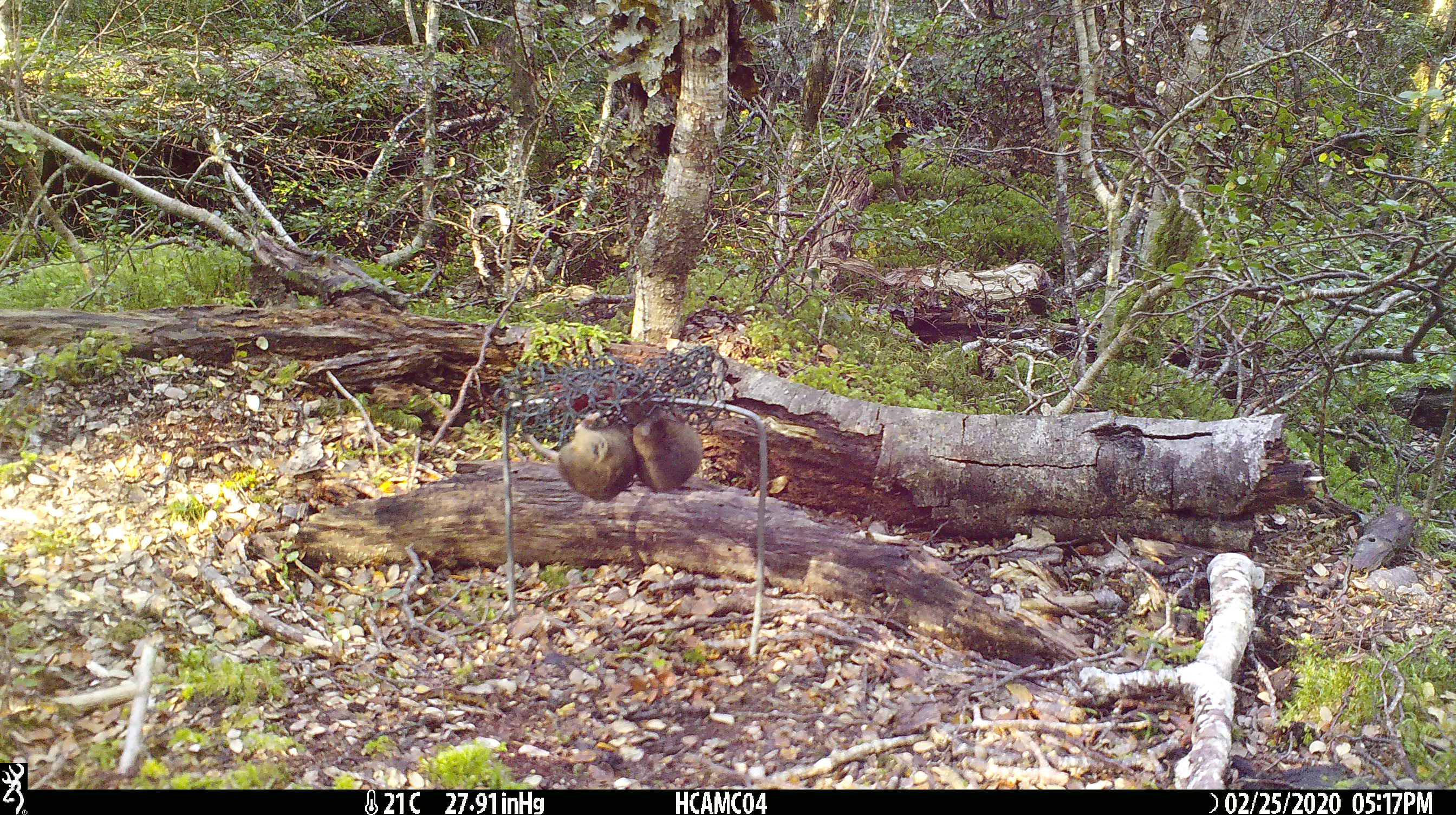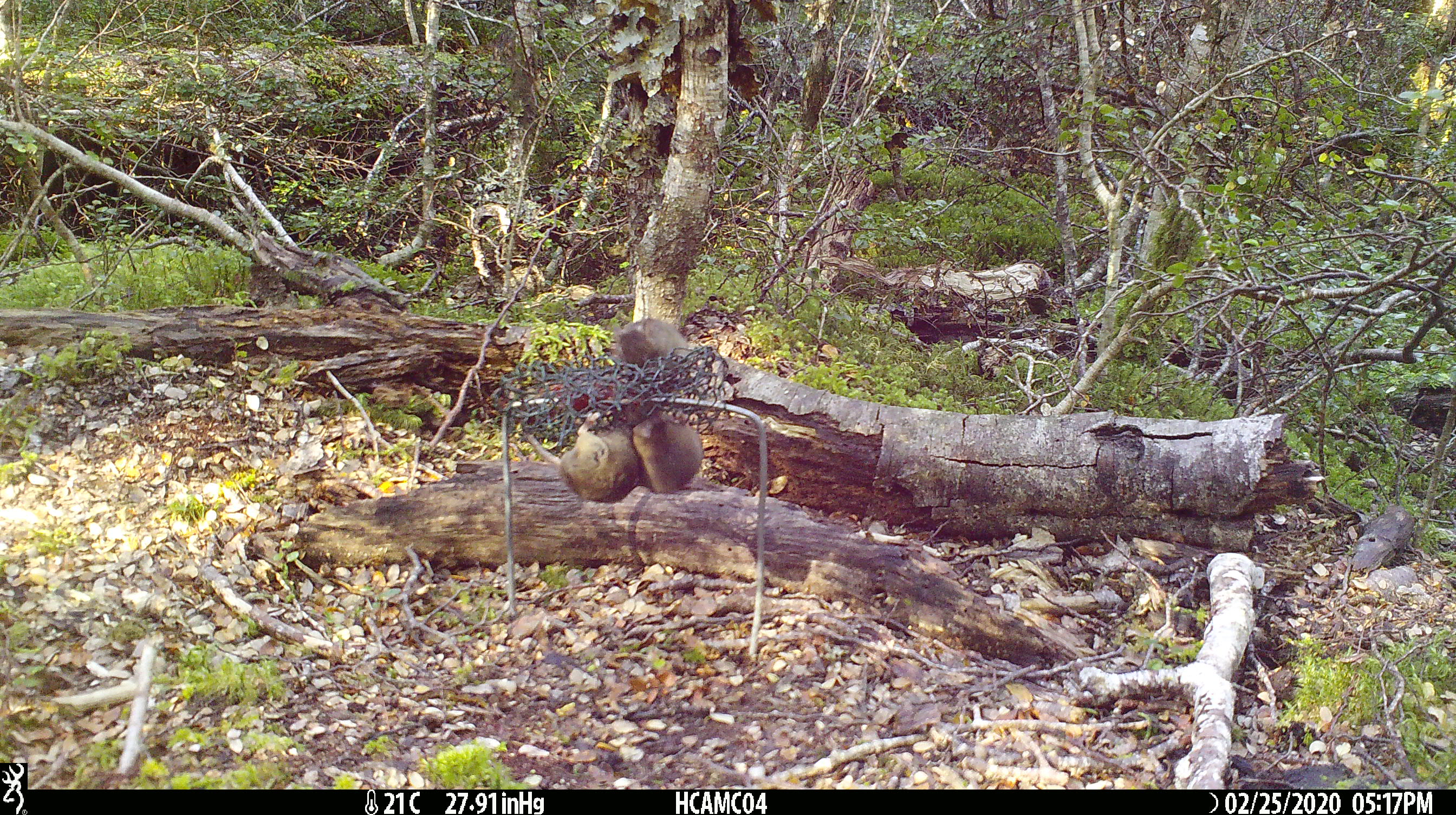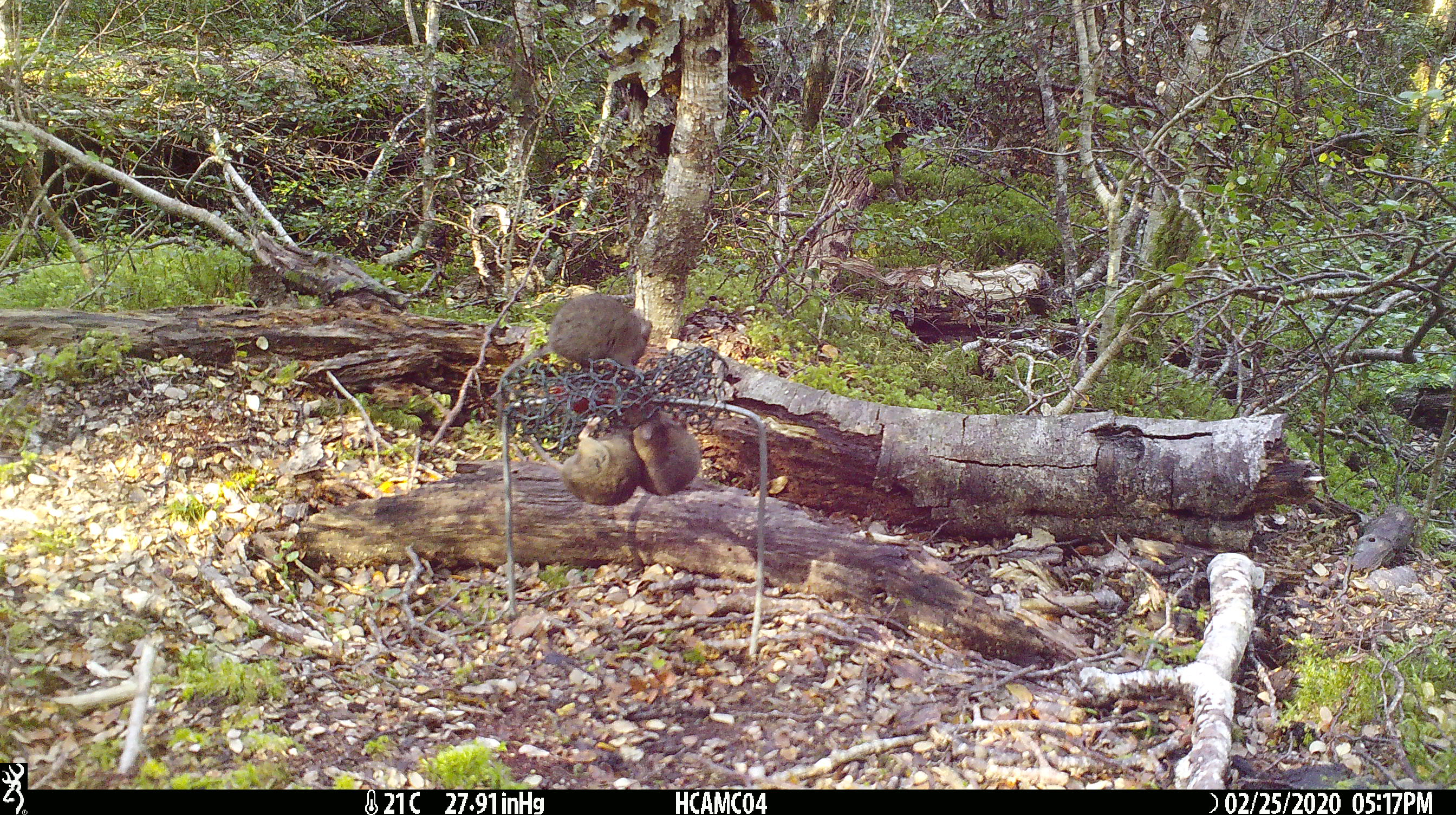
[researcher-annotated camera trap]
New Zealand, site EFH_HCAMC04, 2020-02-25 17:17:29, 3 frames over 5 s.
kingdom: Animalia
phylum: Chordata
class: Mammalia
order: Rodentia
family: Muridae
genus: Mus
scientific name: Mus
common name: mouse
Mouse (Mus).